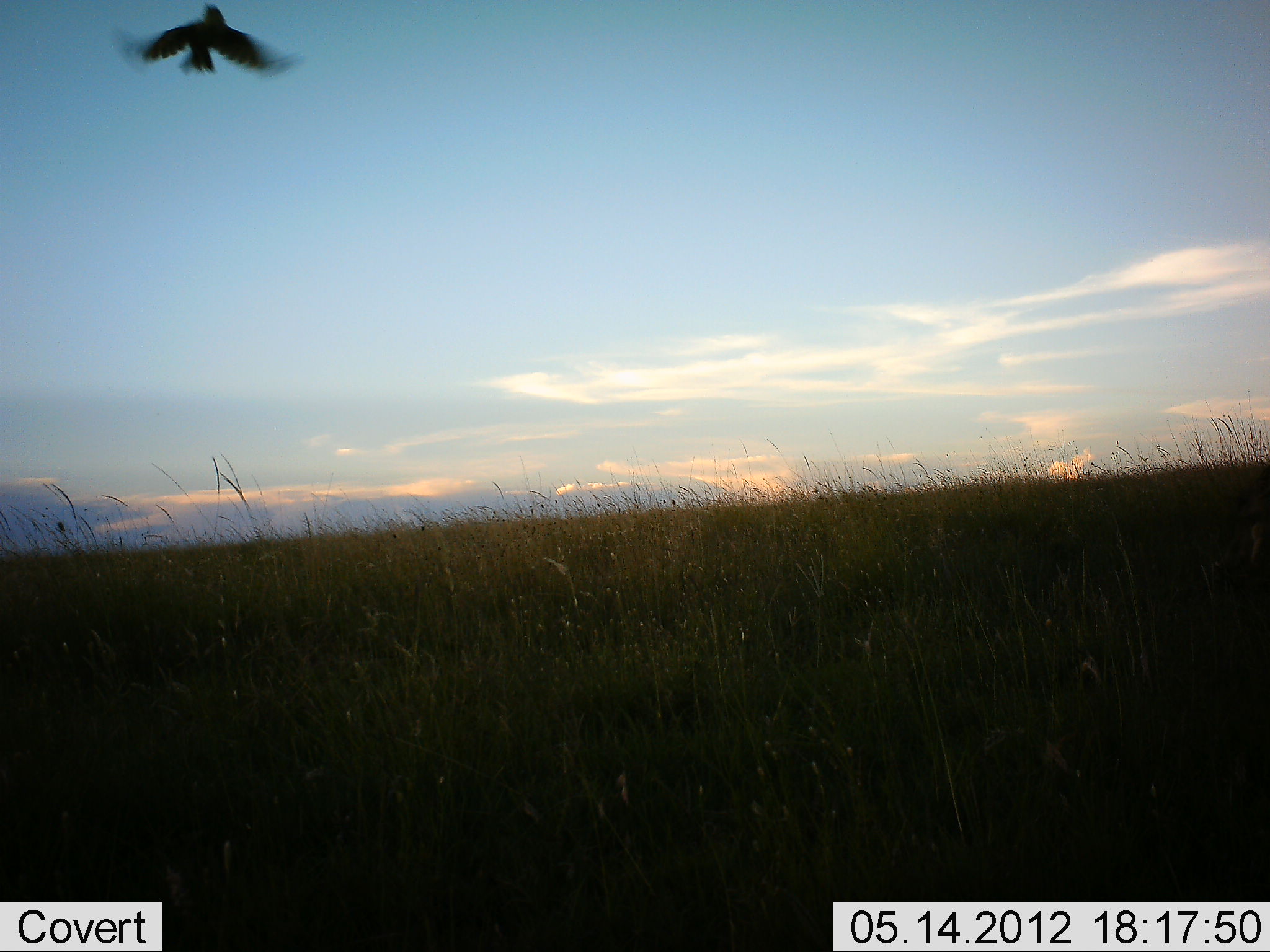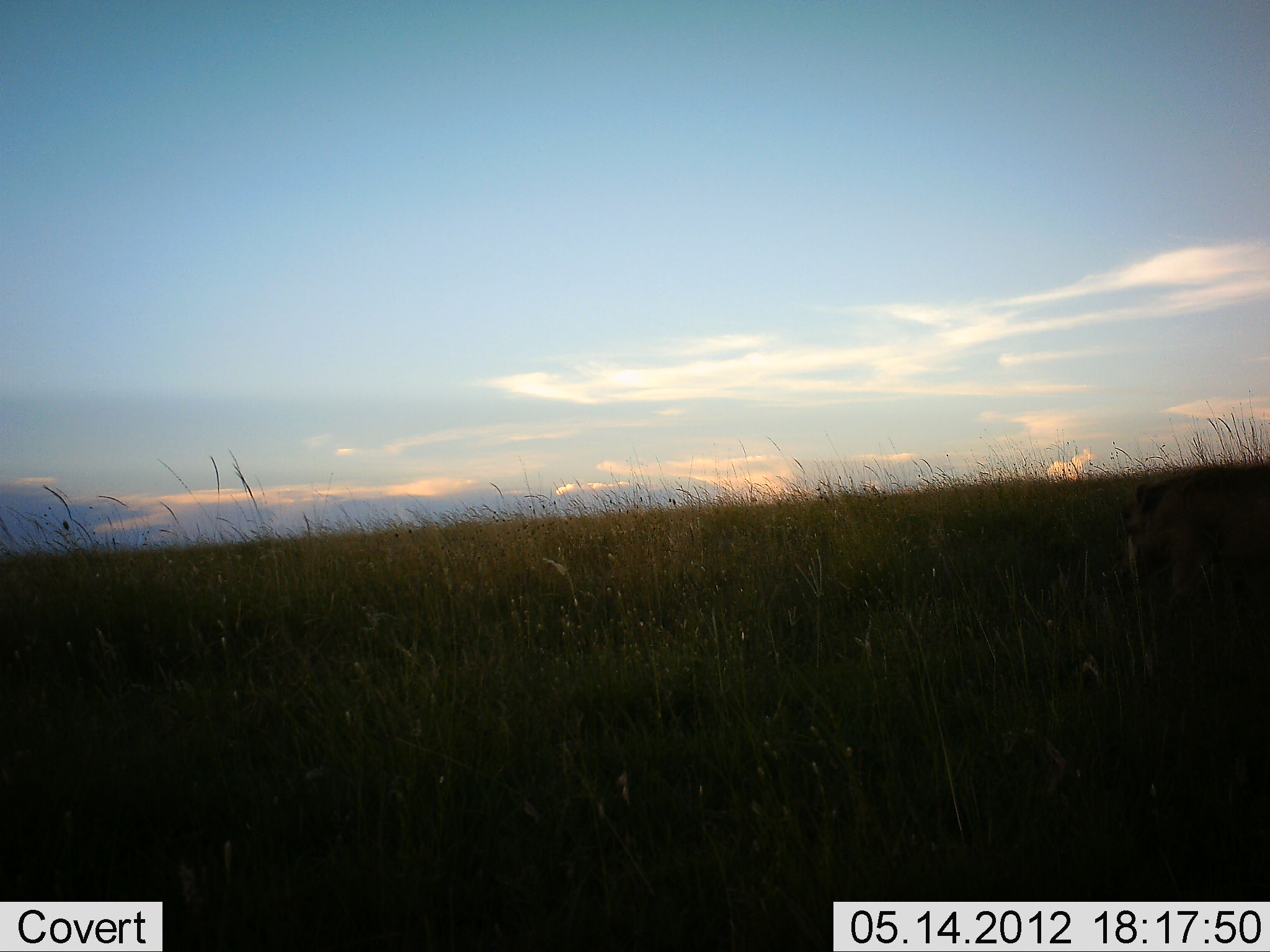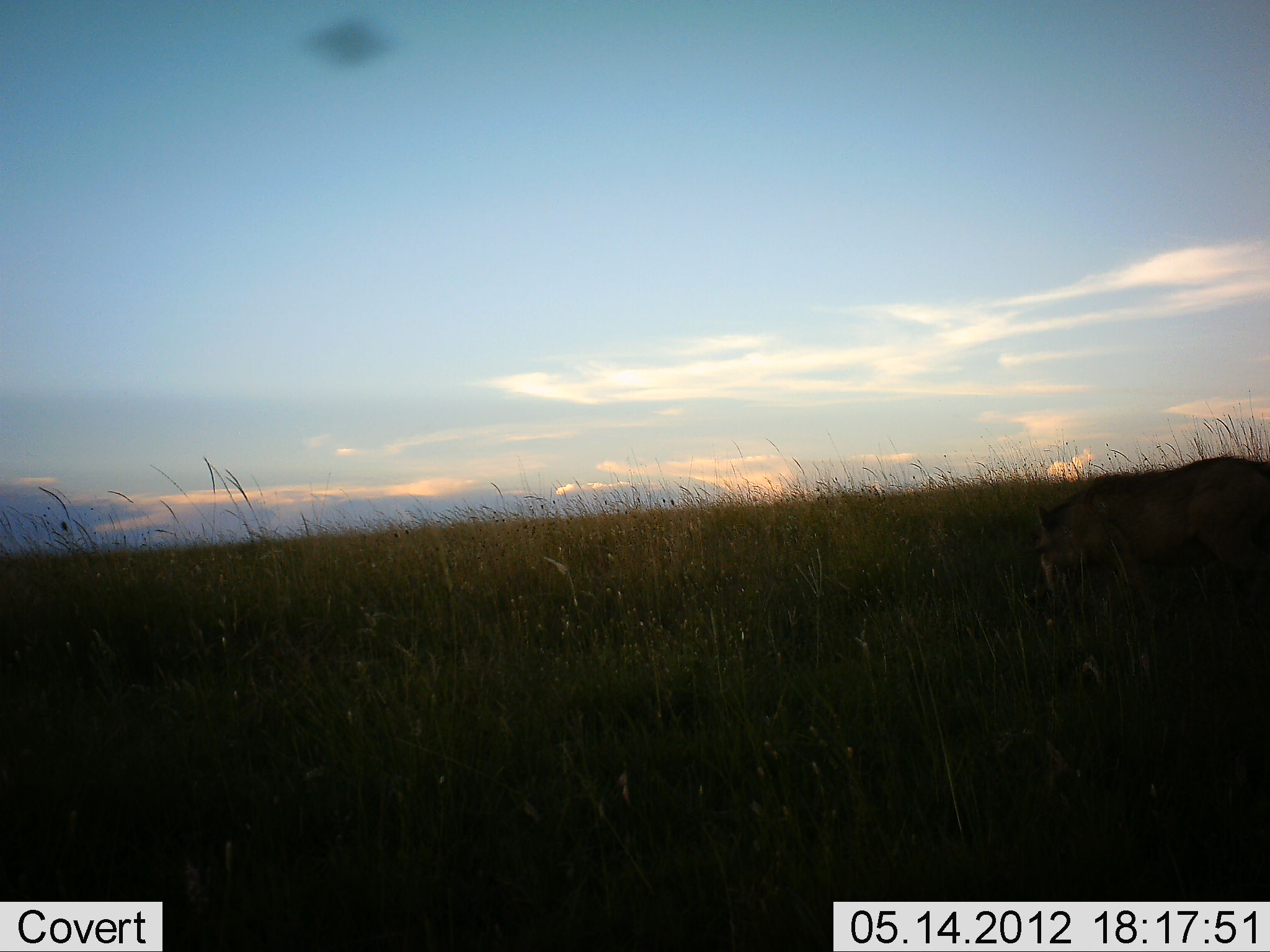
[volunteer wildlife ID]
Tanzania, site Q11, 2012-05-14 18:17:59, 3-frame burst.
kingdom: Animalia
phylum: Chordata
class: Aves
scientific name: Aves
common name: bird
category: otherbird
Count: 1.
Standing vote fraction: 0%.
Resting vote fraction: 0%.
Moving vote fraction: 100%.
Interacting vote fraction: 0%.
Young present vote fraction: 0%.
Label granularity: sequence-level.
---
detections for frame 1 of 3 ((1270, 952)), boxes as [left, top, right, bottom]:
animal: [1203, 464, 1270, 637]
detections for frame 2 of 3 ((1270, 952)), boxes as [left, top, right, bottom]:
animal: [1103, 465, 1270, 623]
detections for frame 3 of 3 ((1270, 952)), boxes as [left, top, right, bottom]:
animal: [1010, 455, 1268, 716]